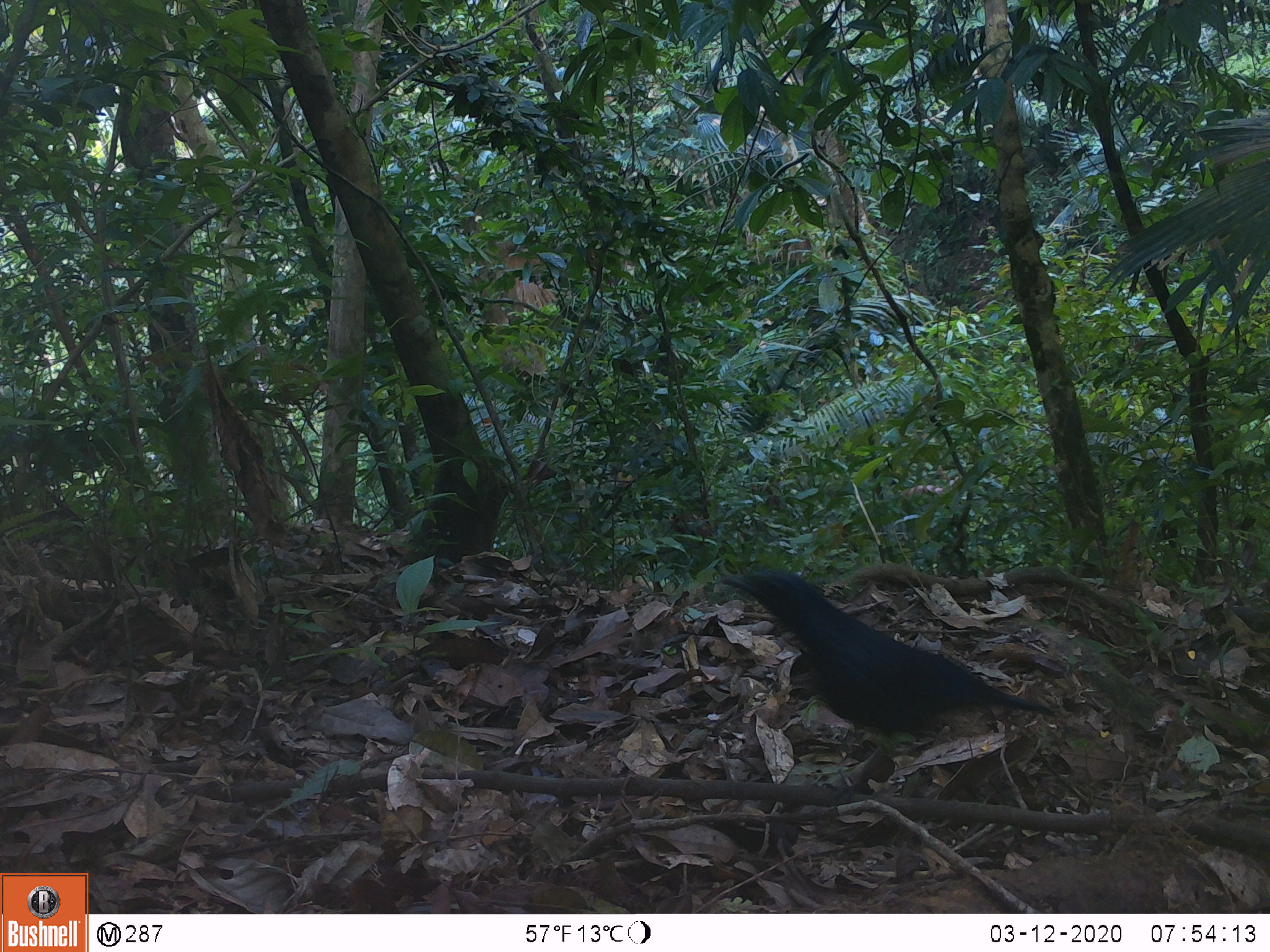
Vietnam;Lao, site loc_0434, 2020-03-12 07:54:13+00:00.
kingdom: Animalia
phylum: Chordata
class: Aves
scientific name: Aves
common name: bird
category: unidentified bird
Unidentified bird (bird) (Aves). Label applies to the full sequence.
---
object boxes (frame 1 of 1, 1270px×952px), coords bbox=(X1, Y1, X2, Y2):
unidentified bird: bbox=(720, 568, 1056, 754)